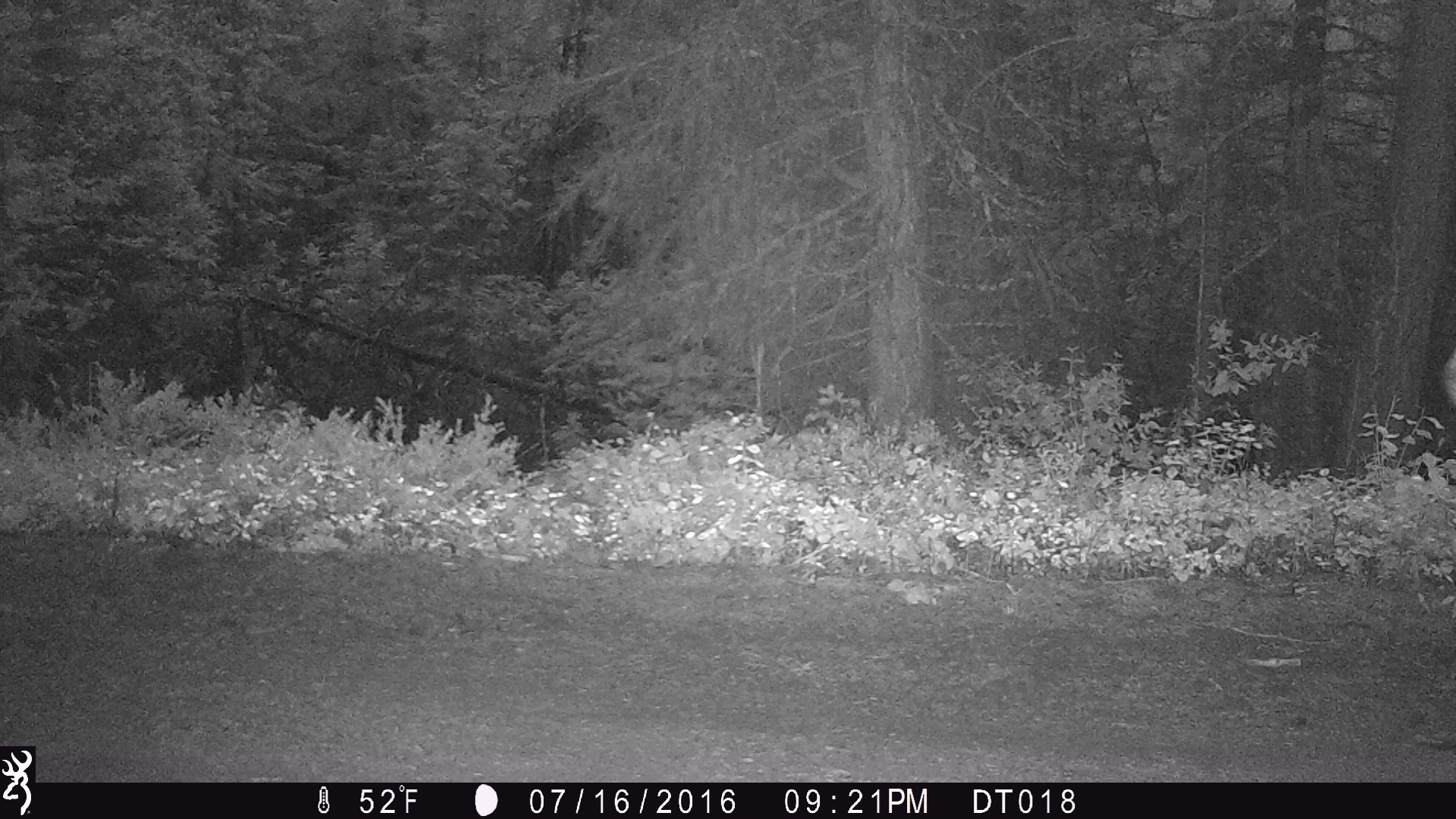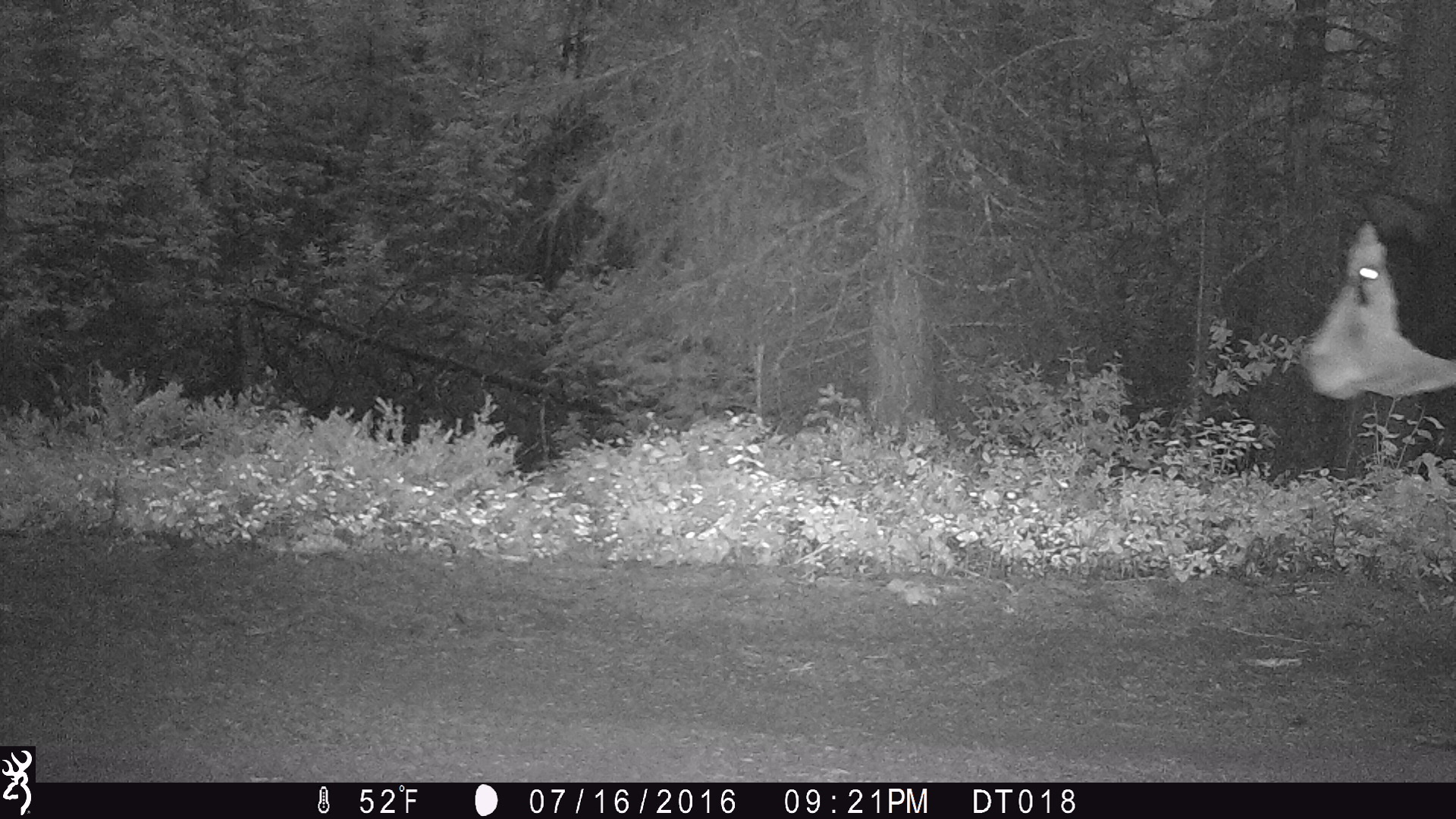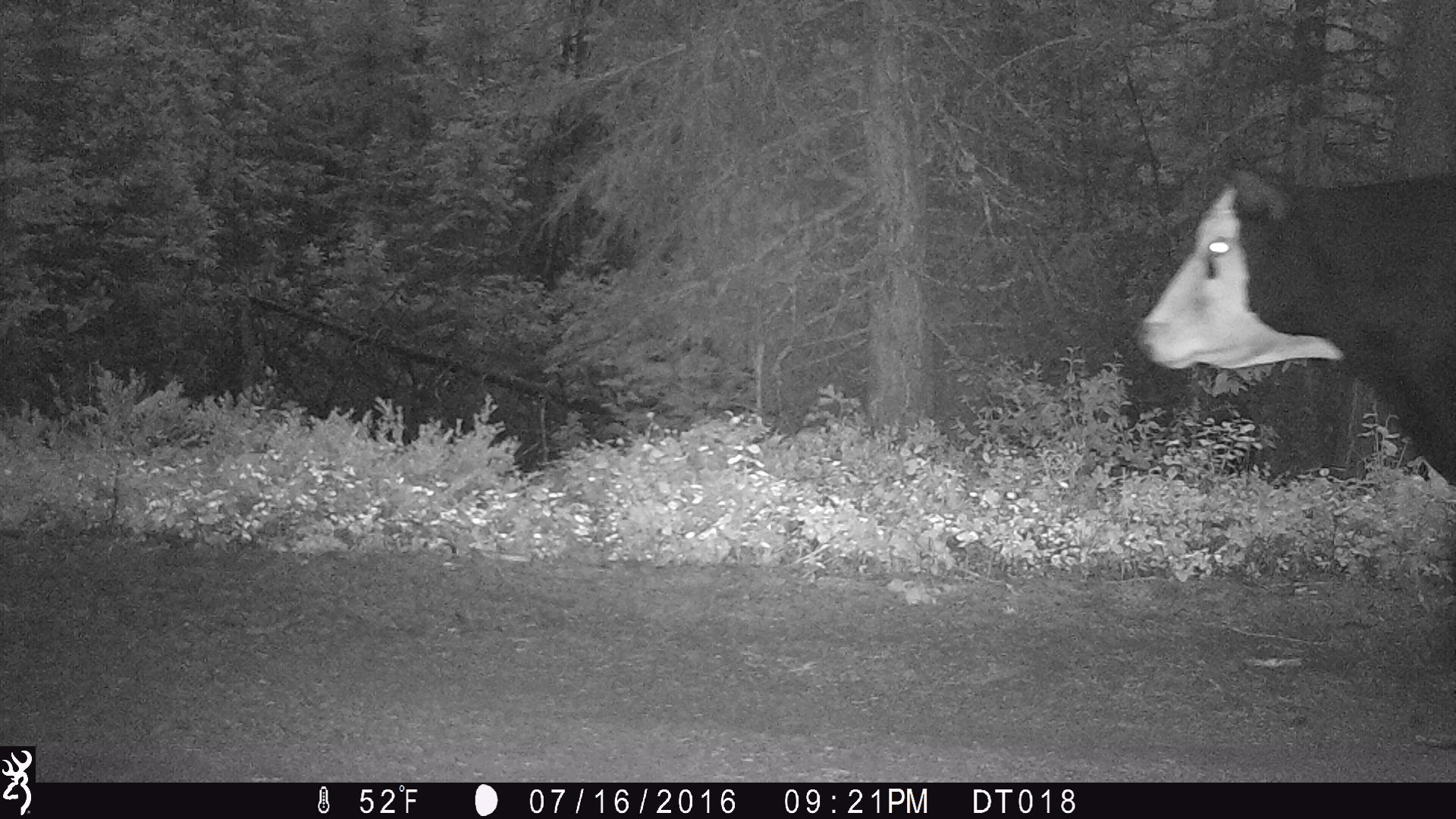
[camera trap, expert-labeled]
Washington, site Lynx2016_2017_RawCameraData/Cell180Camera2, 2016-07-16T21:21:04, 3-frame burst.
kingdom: Animalia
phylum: Chordata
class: Mammalia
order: Artiodactyla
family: Bovidae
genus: Bos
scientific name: Bos taurus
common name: domestic cattle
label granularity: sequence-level